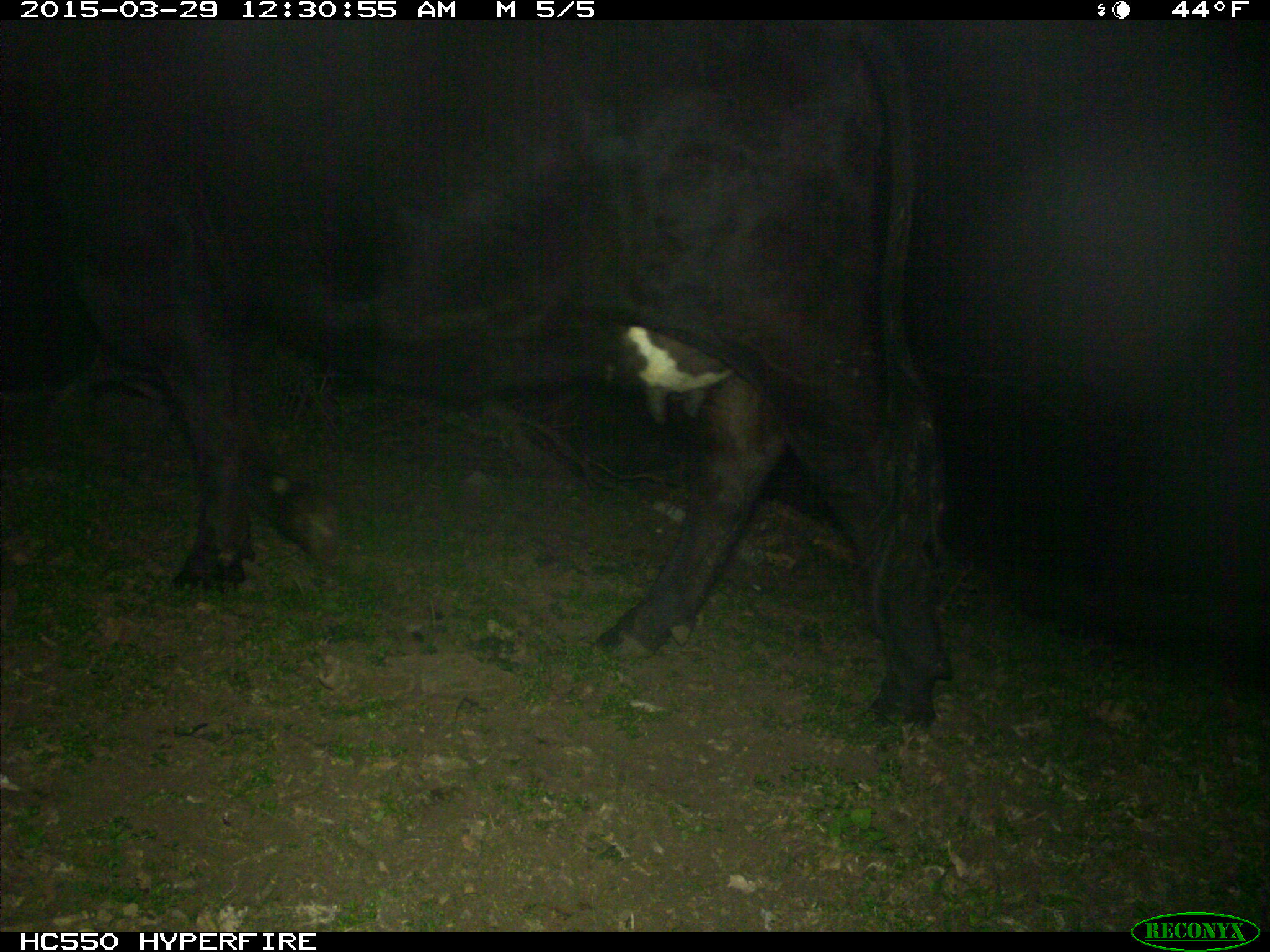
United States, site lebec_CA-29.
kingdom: Animalia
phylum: Chordata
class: Mammalia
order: Artiodactyla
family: Bovidae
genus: Bos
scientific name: Bos taurus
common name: domestic cow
Bos taurus (domestic cow).